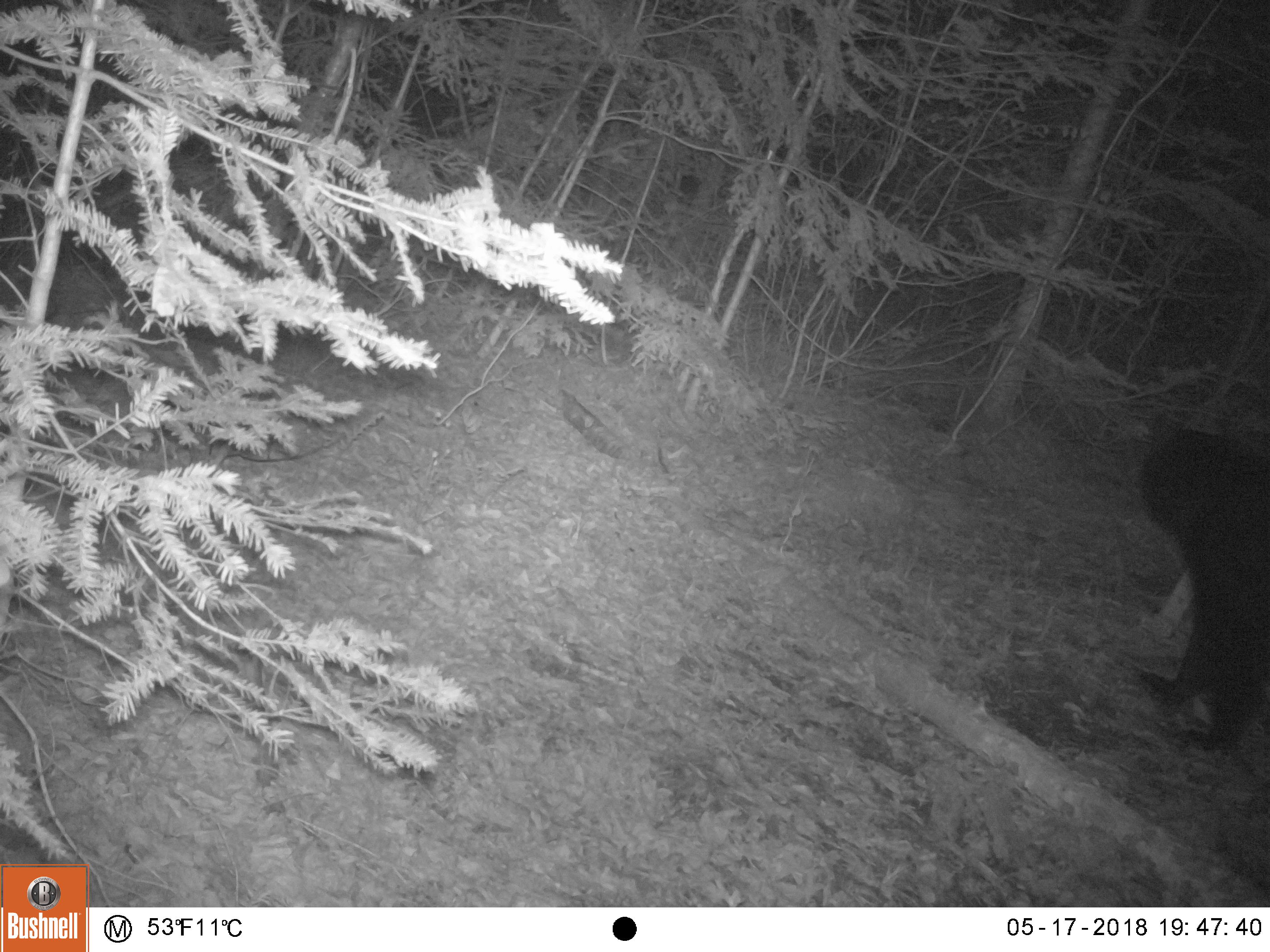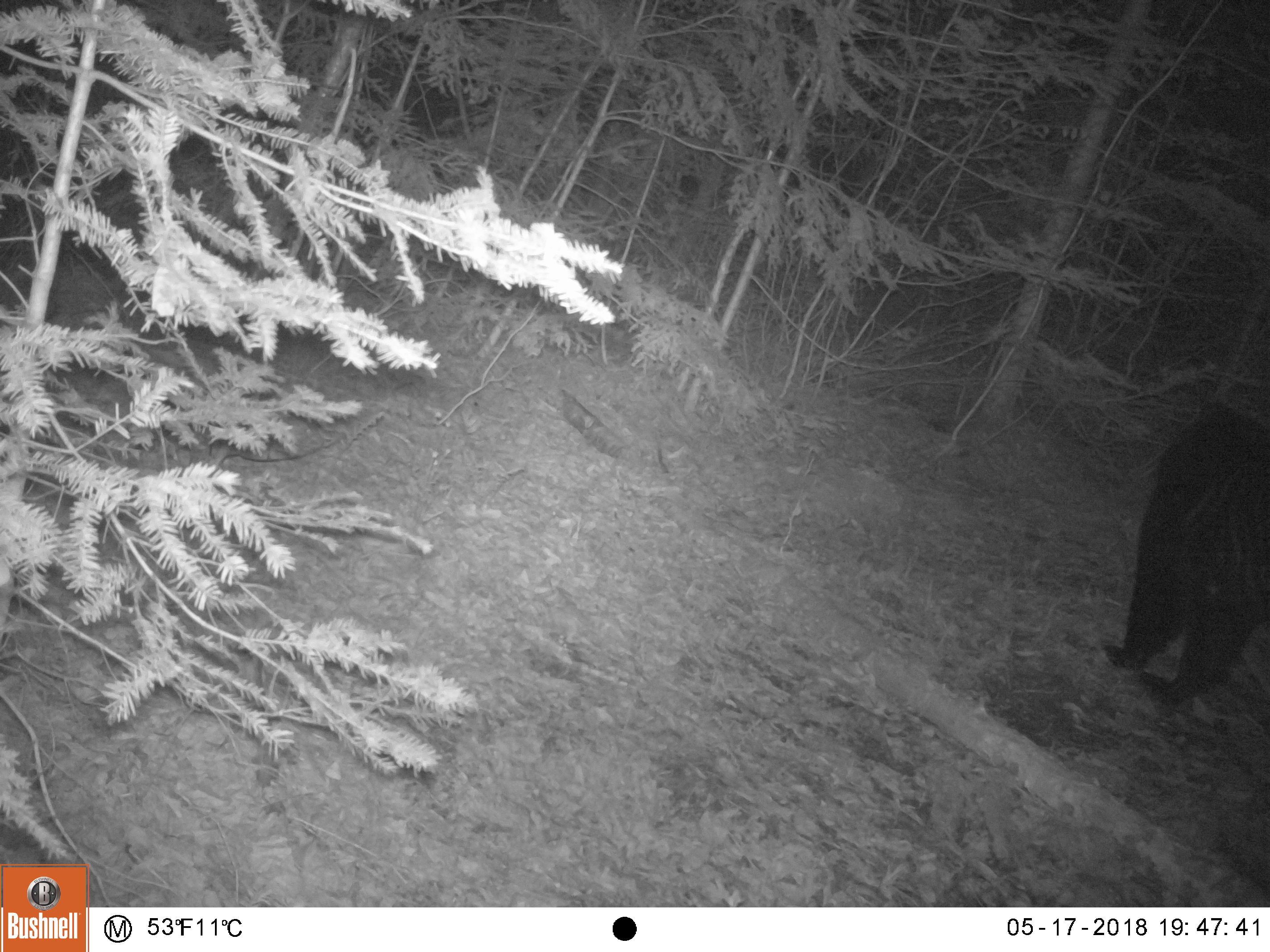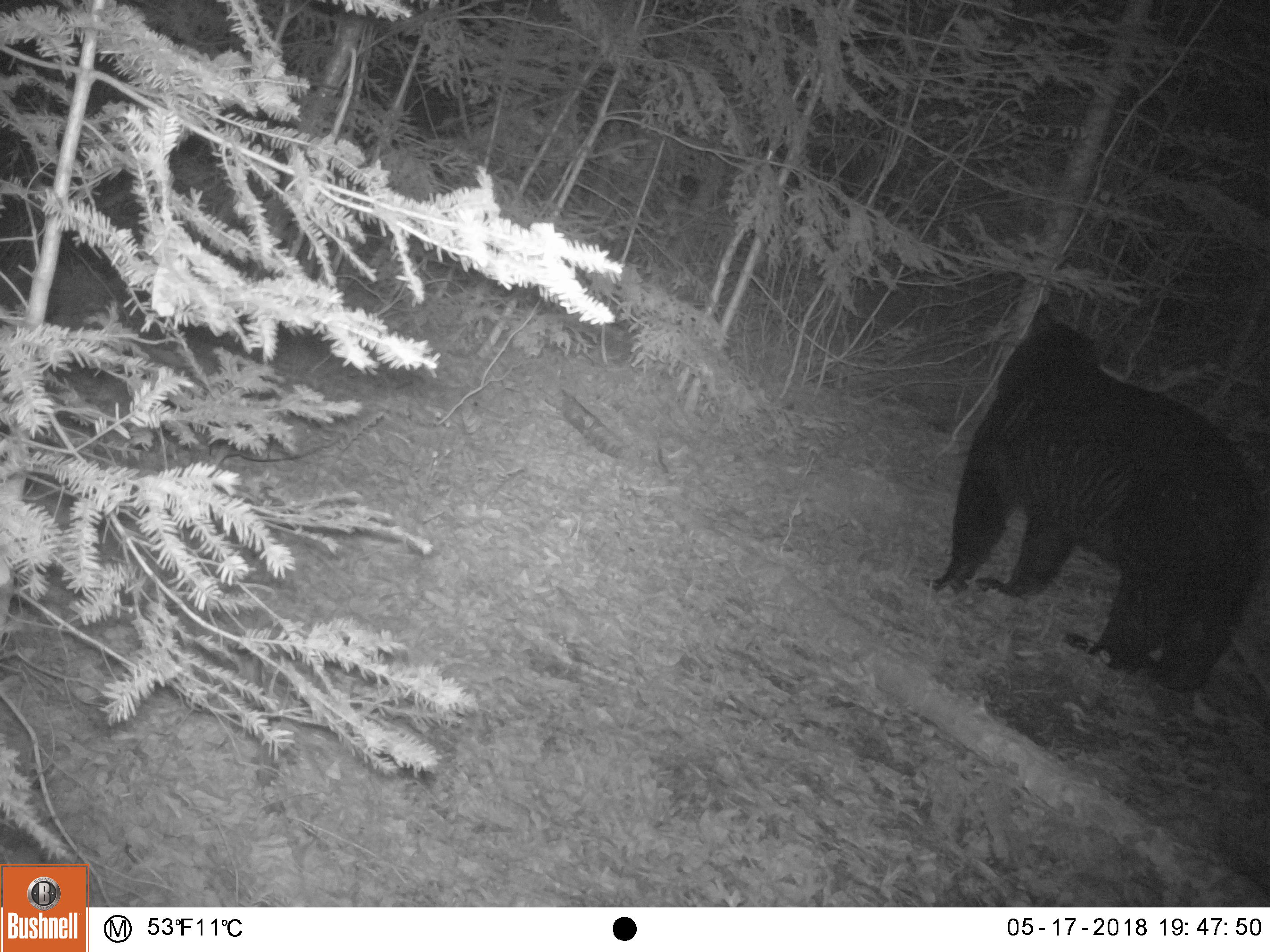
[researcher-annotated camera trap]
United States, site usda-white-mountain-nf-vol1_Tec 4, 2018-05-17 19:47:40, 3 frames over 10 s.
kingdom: Animalia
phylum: Chordata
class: Mammalia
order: Carnivora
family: Ursidae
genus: Ursus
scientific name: Ursus americanus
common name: black bear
Black bear (Ursus americanus).